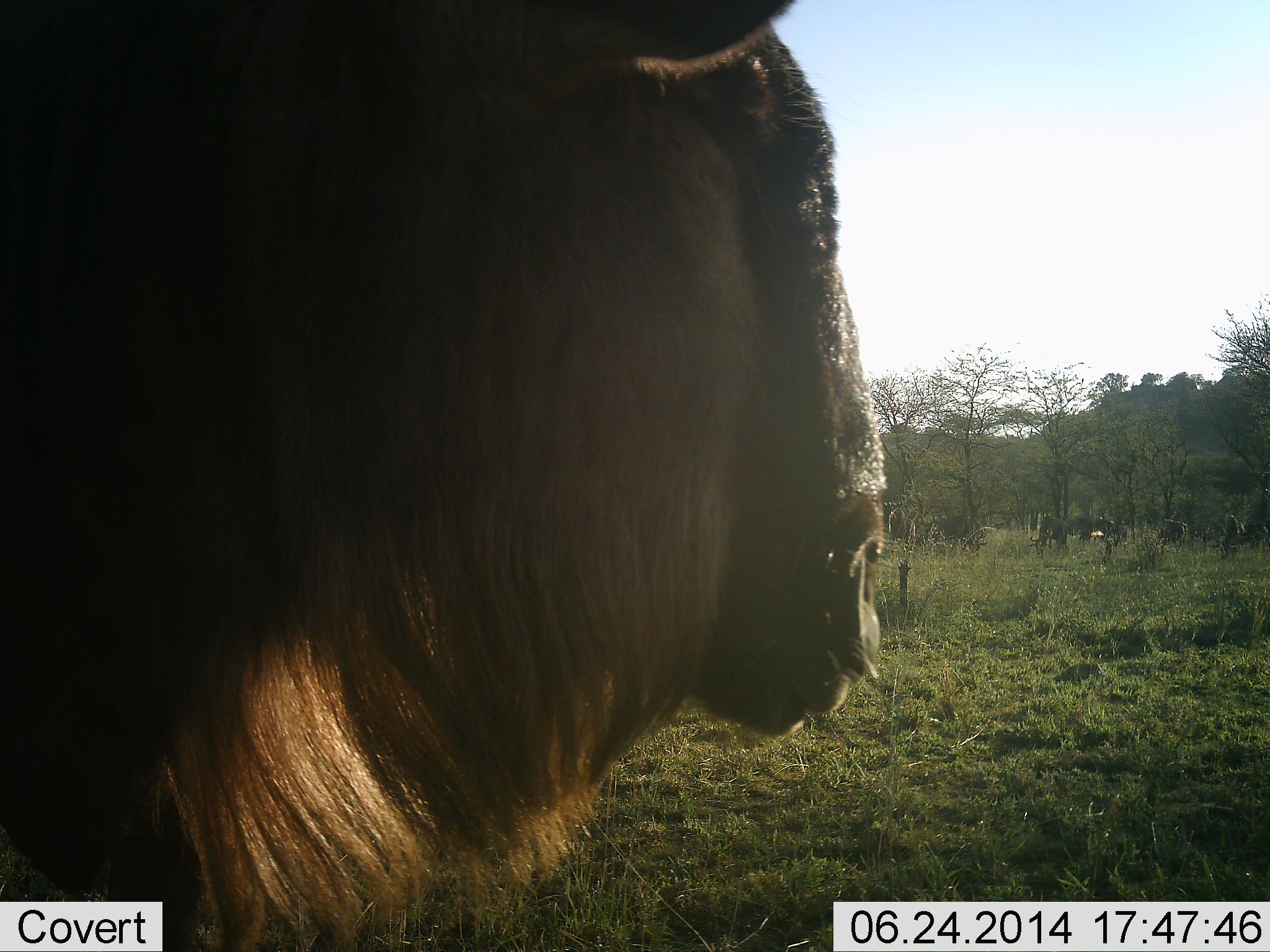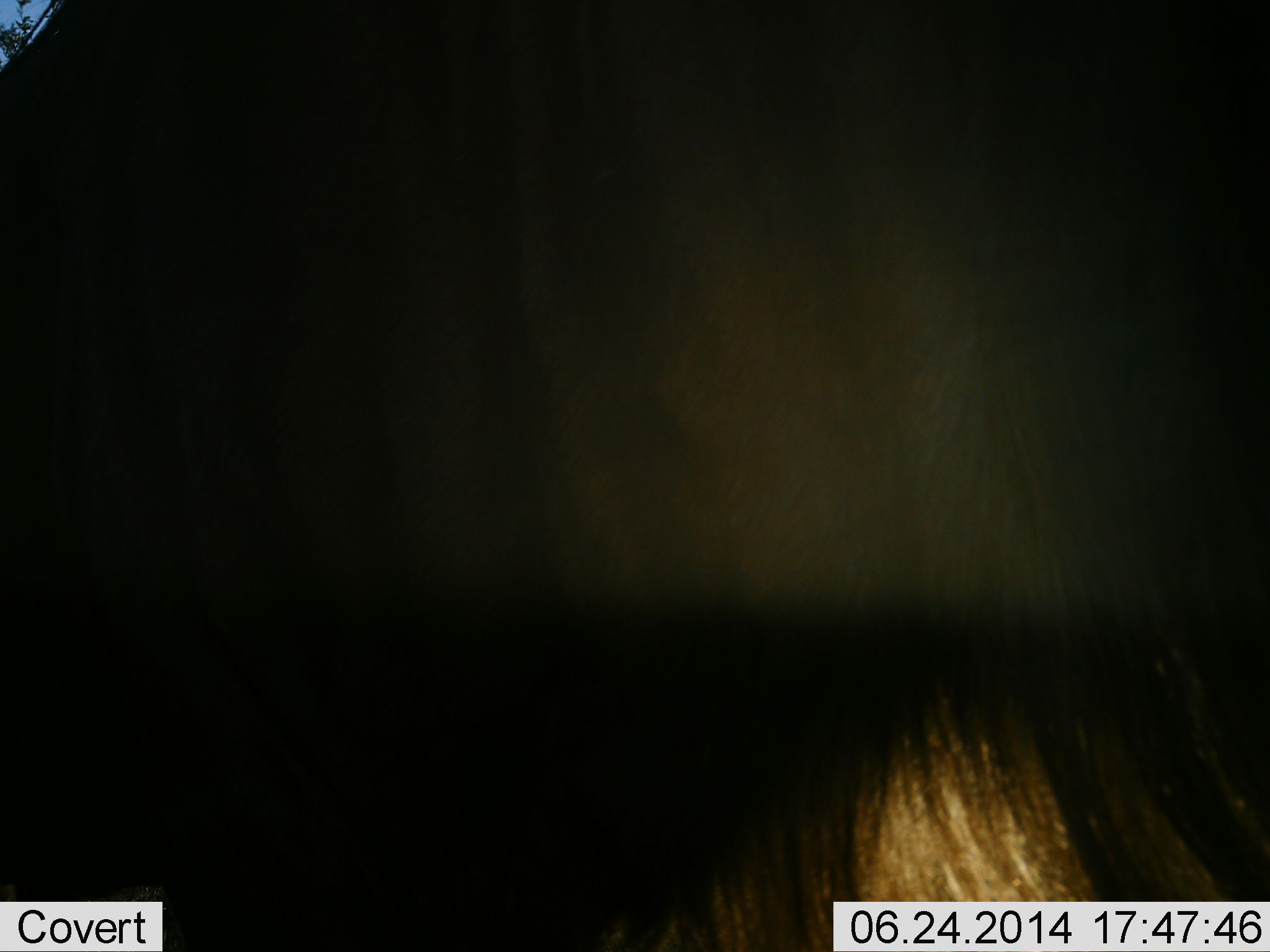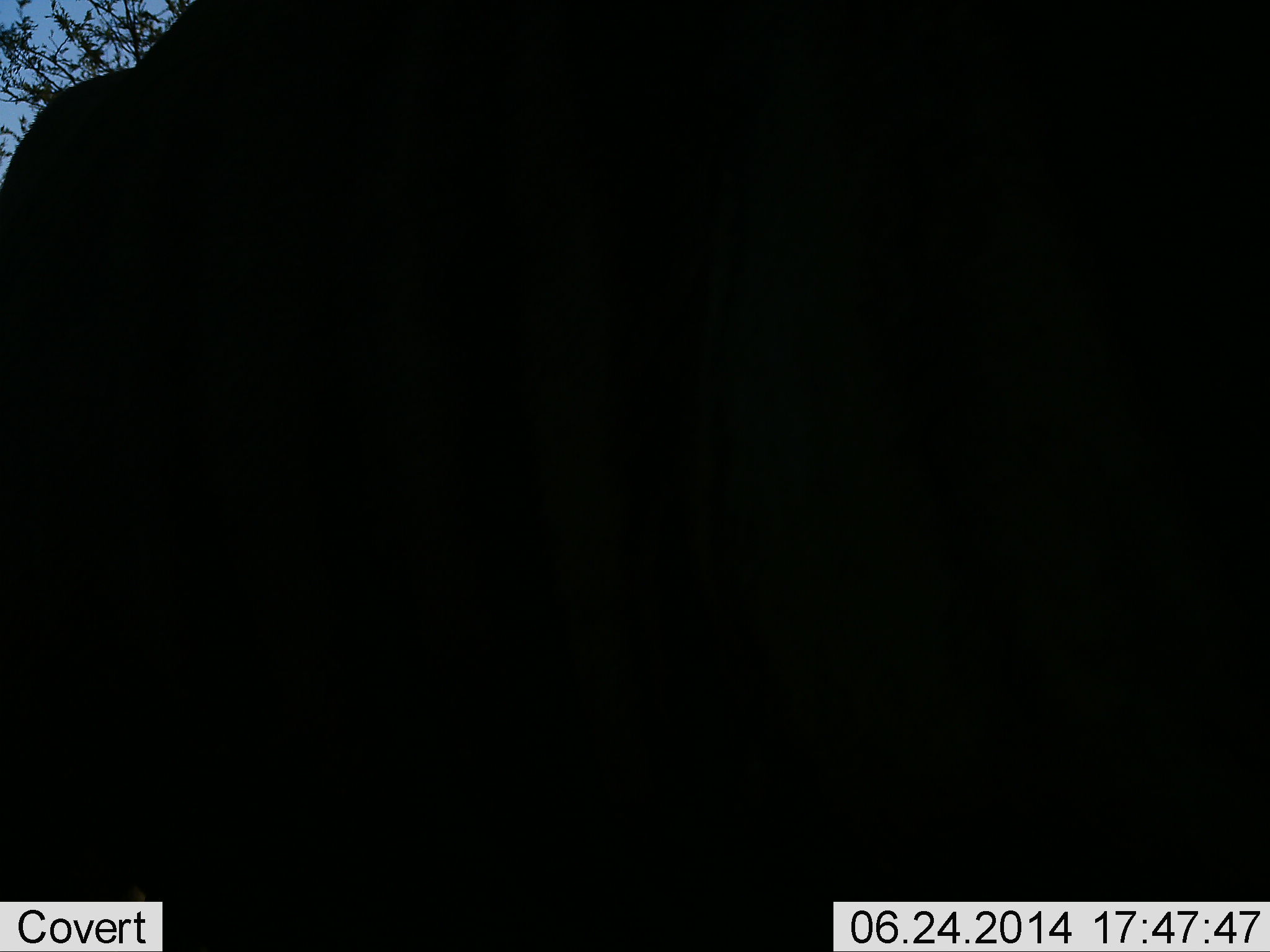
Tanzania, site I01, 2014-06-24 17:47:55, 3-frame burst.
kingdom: Animalia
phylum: Chordata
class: Mammalia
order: Artiodactyla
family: Bovidae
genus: Connochaetes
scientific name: Connochaetes taurinus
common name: blue wildebeest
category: wildebeest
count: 1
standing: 60%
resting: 10%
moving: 60%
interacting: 0%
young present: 0%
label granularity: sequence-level